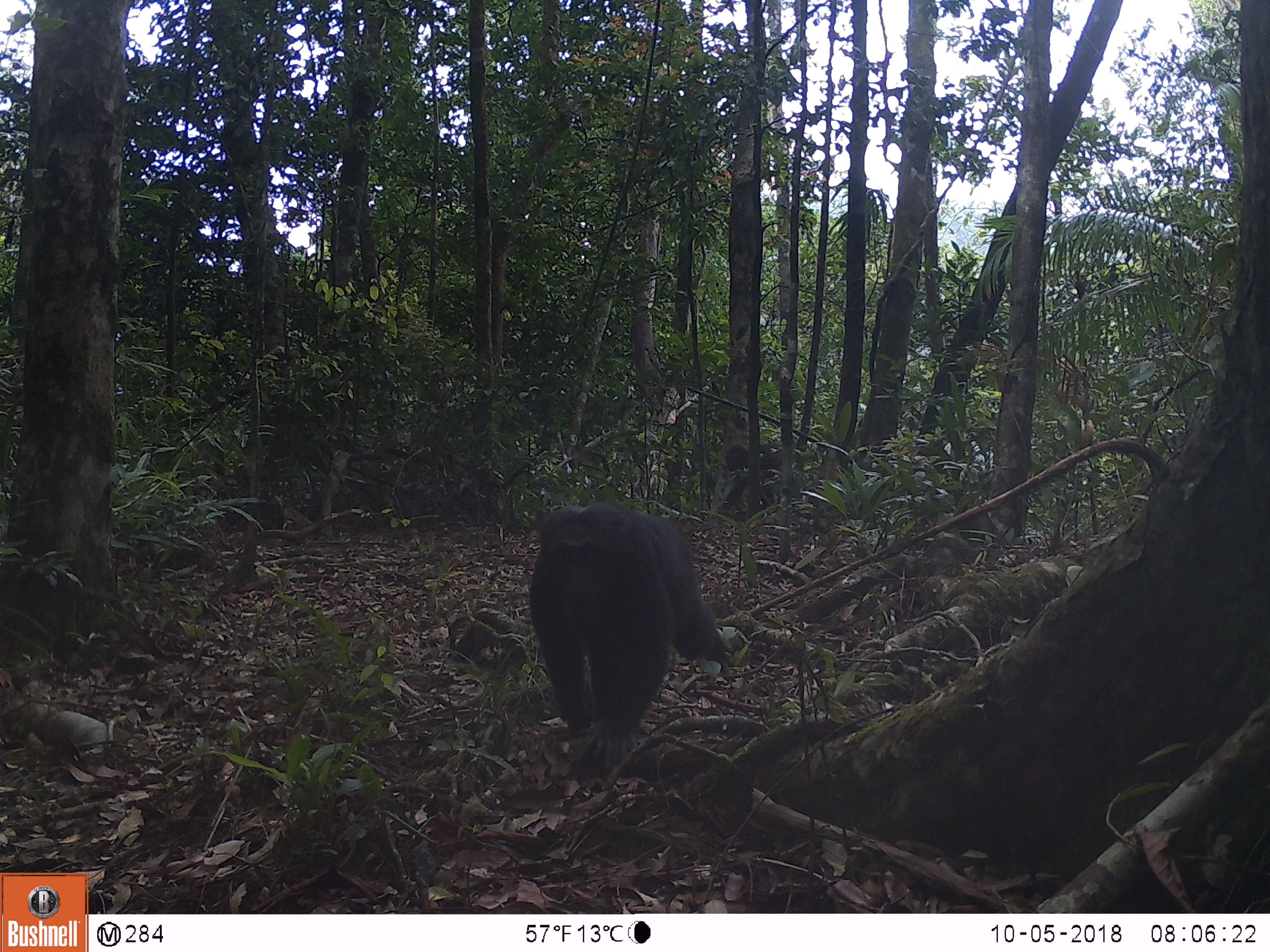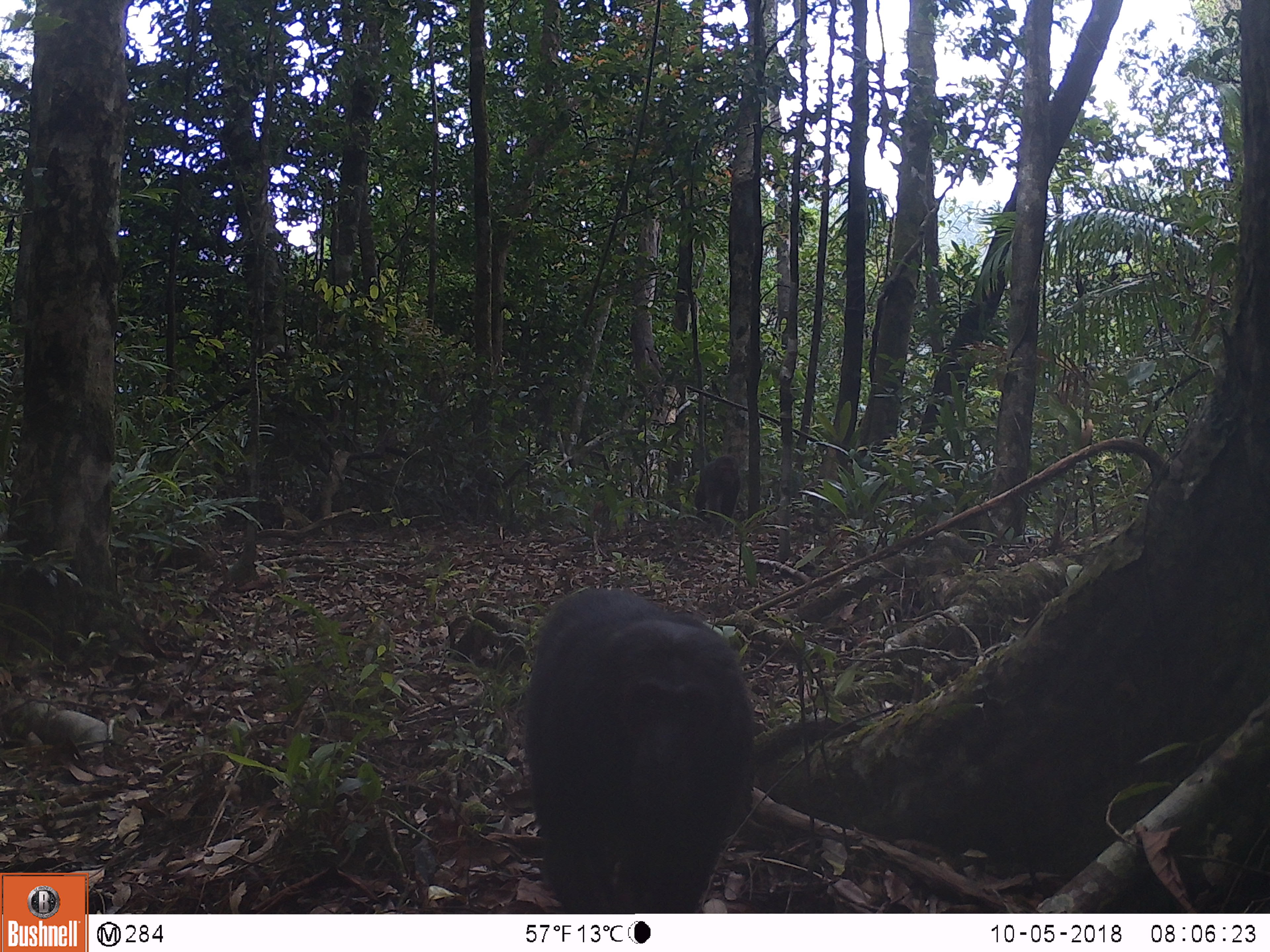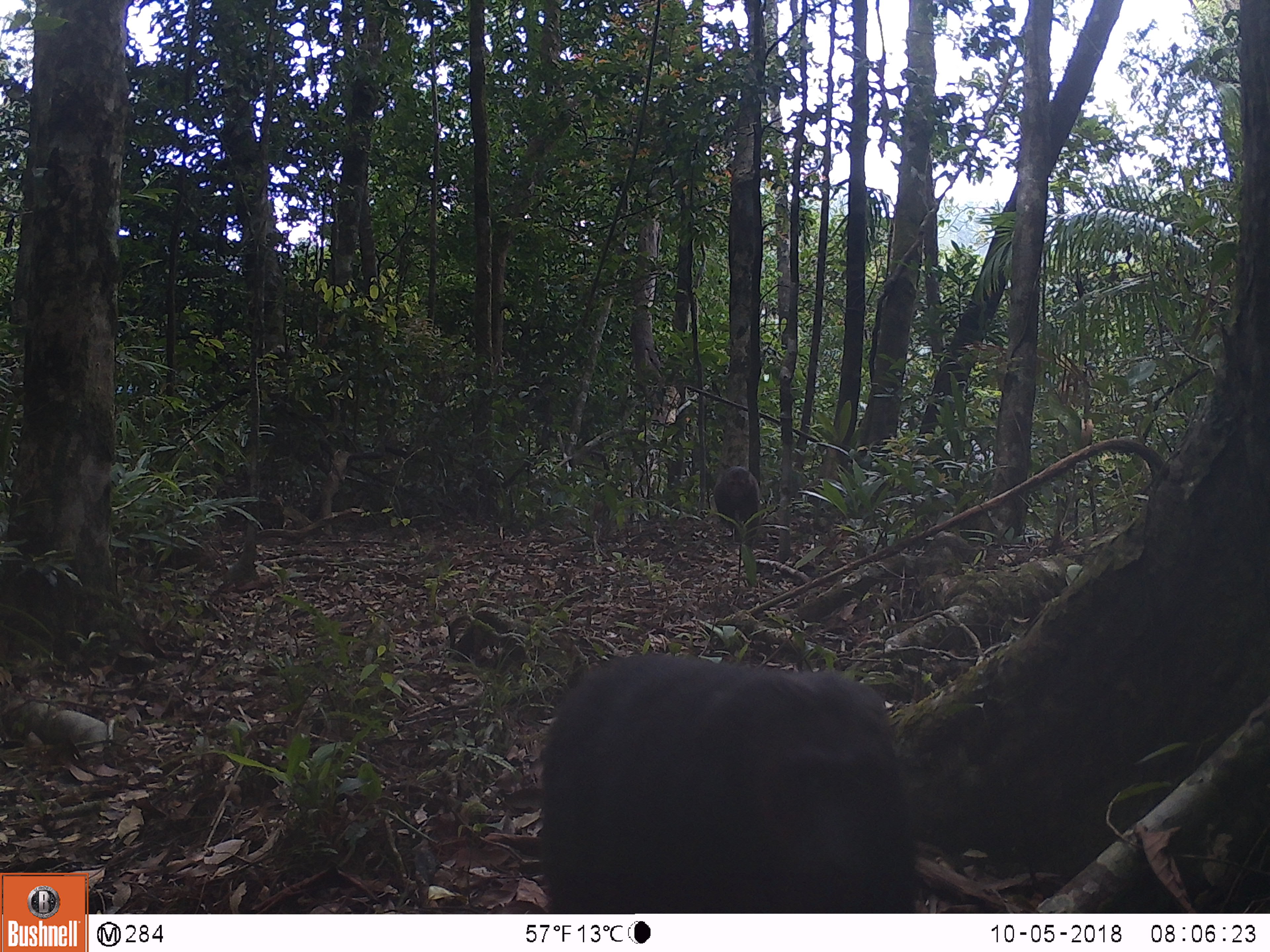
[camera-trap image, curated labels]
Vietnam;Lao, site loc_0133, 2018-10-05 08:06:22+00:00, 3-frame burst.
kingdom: Animalia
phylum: Chordata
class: Mammalia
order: Primates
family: Cercopithecidae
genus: Macaca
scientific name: Macaca arctoides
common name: stump-tailed macaque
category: stump tailed macaque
Stump tailed macaque (stump-tailed macaque) (Macaca arctoides). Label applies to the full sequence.